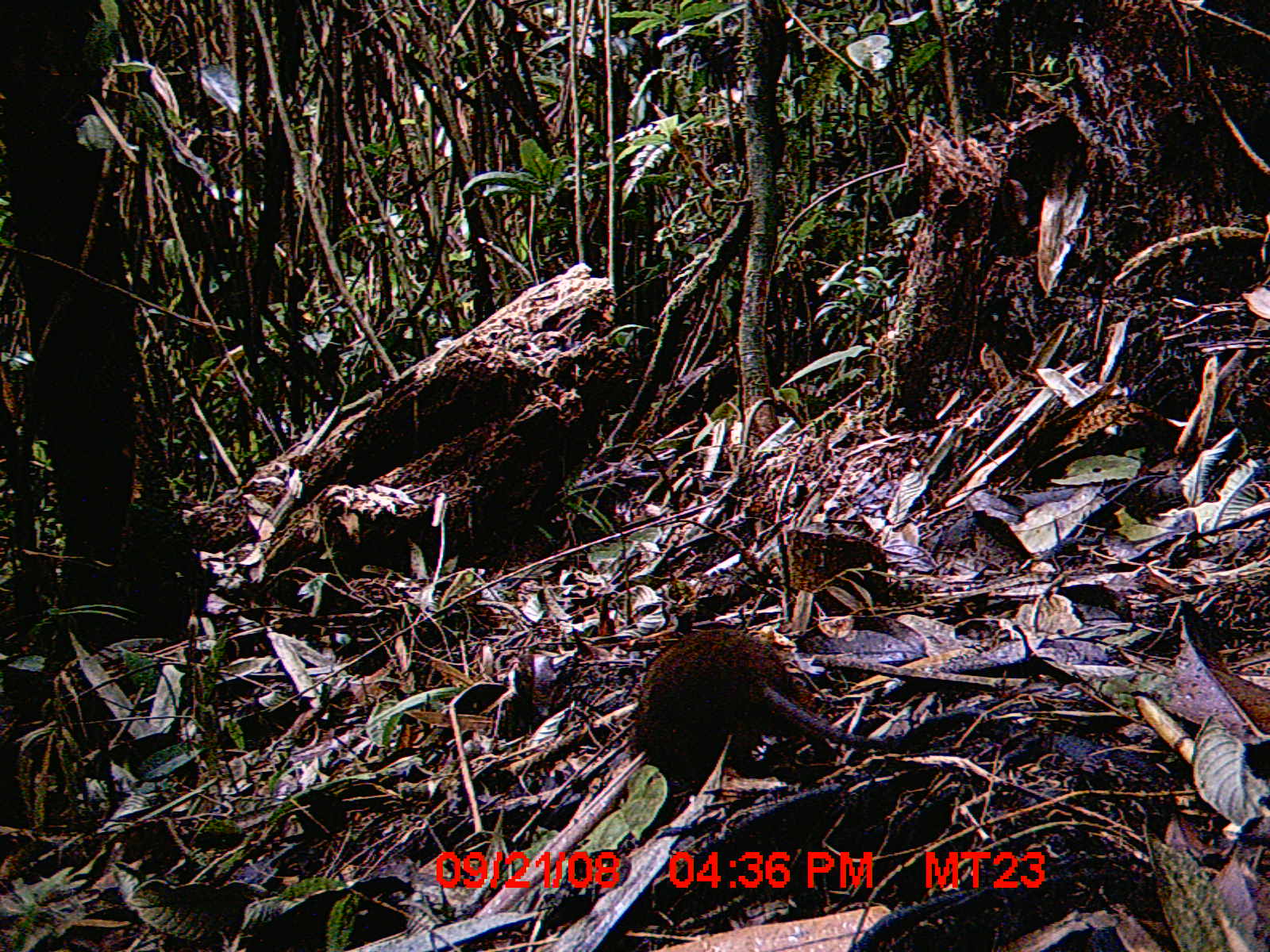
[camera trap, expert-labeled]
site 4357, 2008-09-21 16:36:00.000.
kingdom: Animalia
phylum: Chordata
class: Mammalia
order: Rodentia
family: Nesomyidae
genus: Nesomys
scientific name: Nesomys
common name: nesomys rodents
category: nesomys sp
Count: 1.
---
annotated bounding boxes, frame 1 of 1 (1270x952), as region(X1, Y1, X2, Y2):
nesomys sp: region(624, 625, 987, 785)